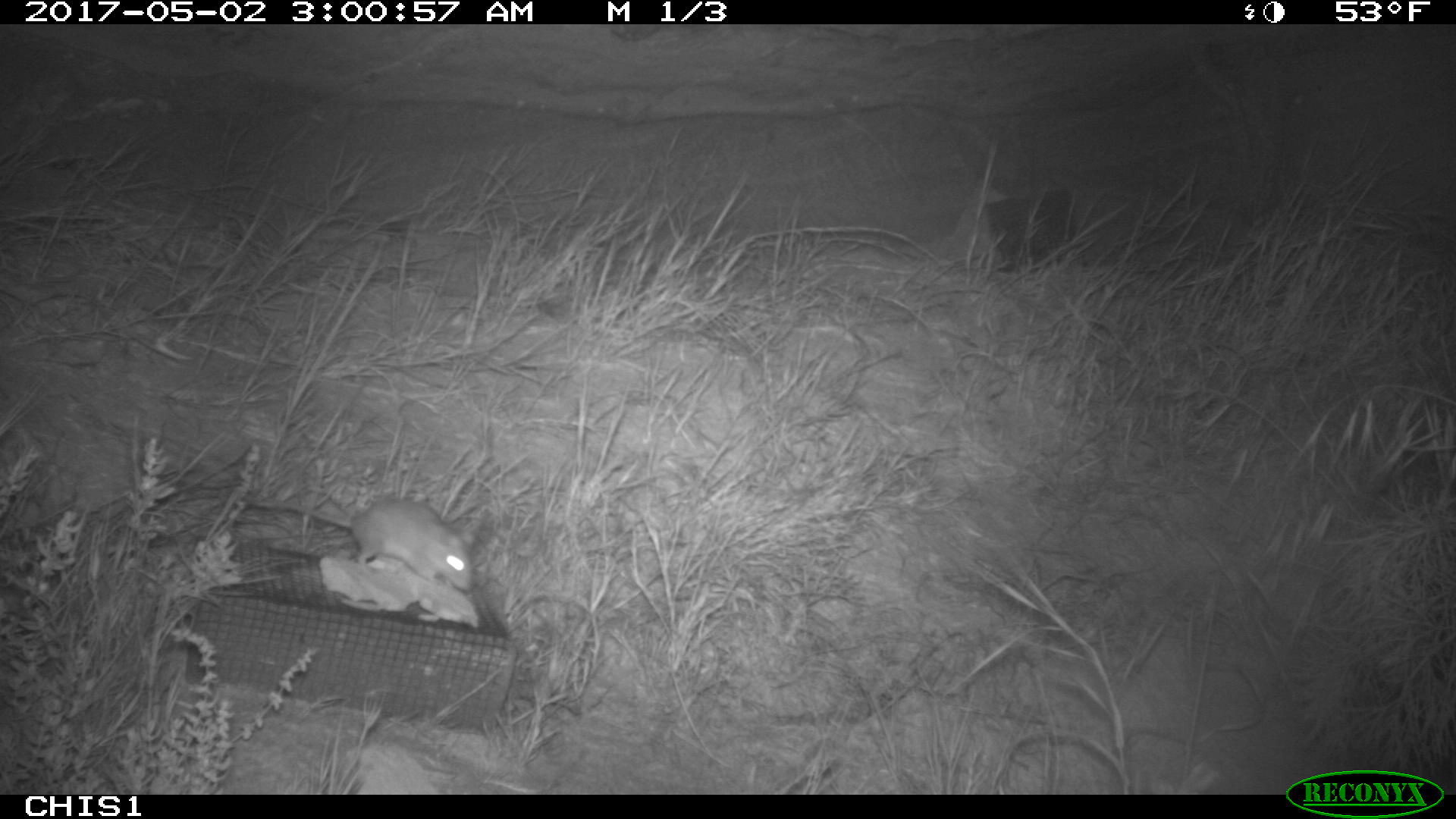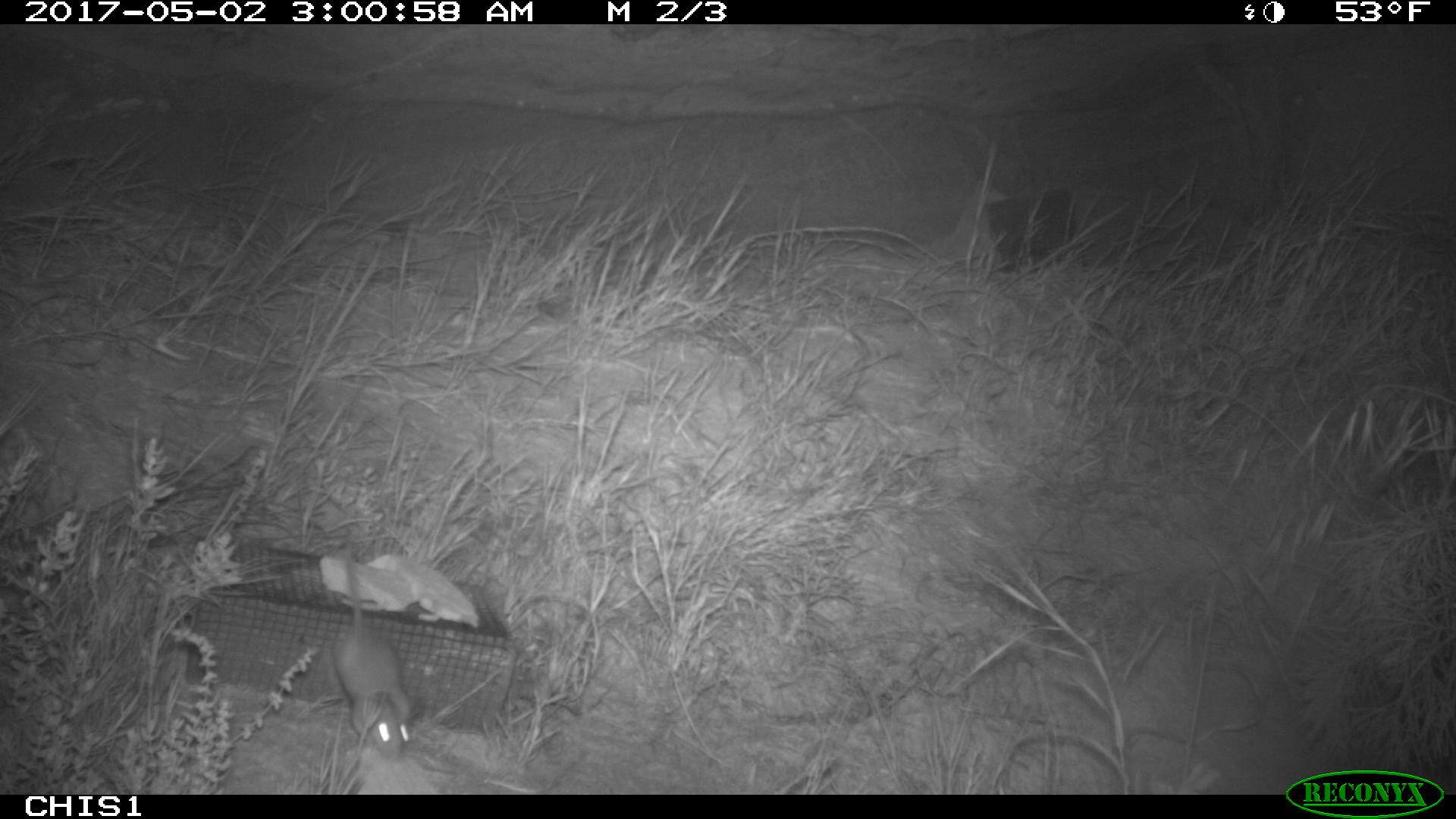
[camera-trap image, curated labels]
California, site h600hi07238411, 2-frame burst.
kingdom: Animalia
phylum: Chordata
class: Mammalia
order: Rodentia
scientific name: Rodentia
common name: rodent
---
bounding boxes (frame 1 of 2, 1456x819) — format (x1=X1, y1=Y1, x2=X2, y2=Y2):
rodent: (x1=253, y1=502, x2=472, y2=589)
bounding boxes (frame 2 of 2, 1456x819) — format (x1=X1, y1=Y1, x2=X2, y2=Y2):
rodent: (x1=332, y1=536, x2=414, y2=762)